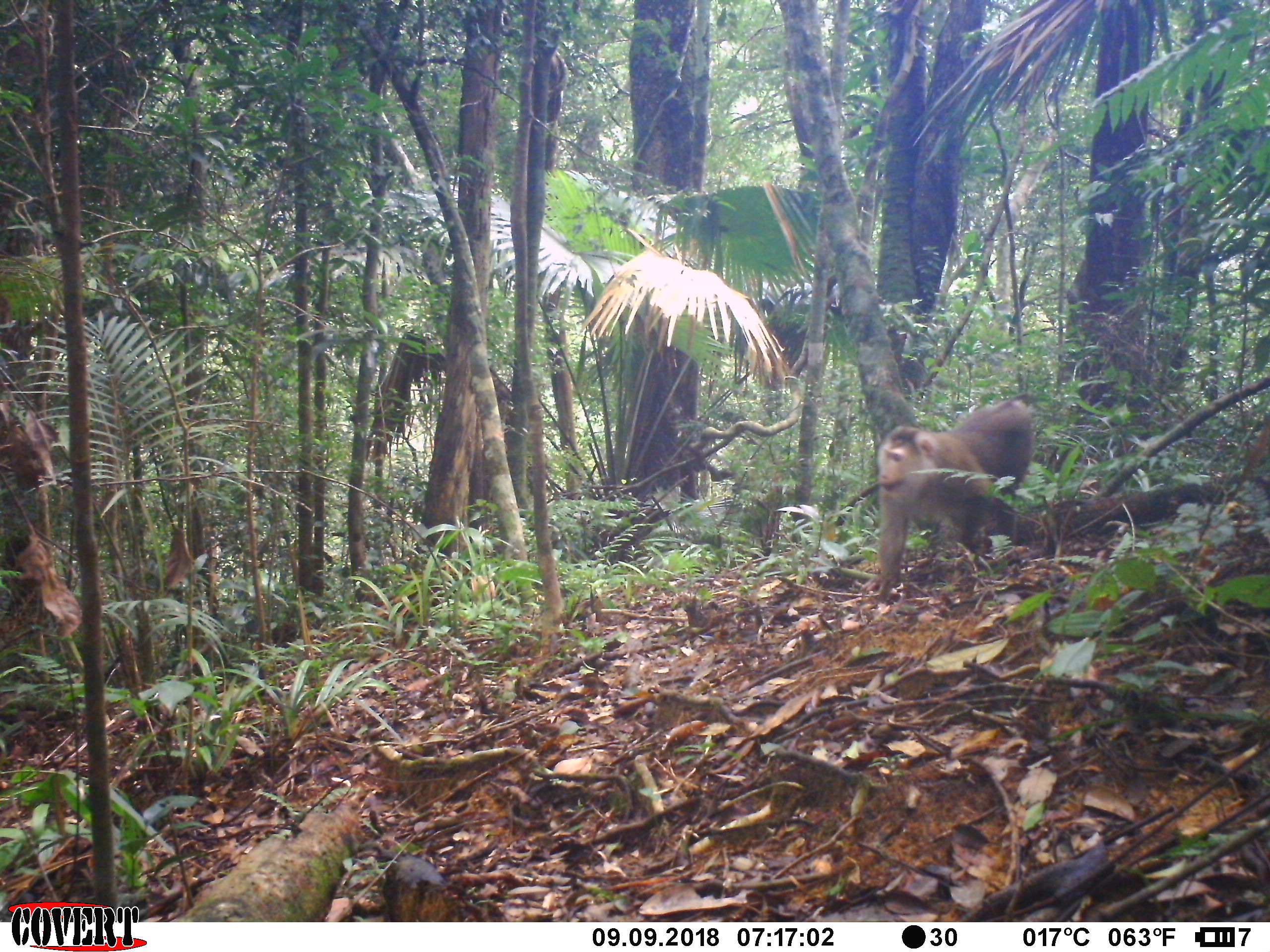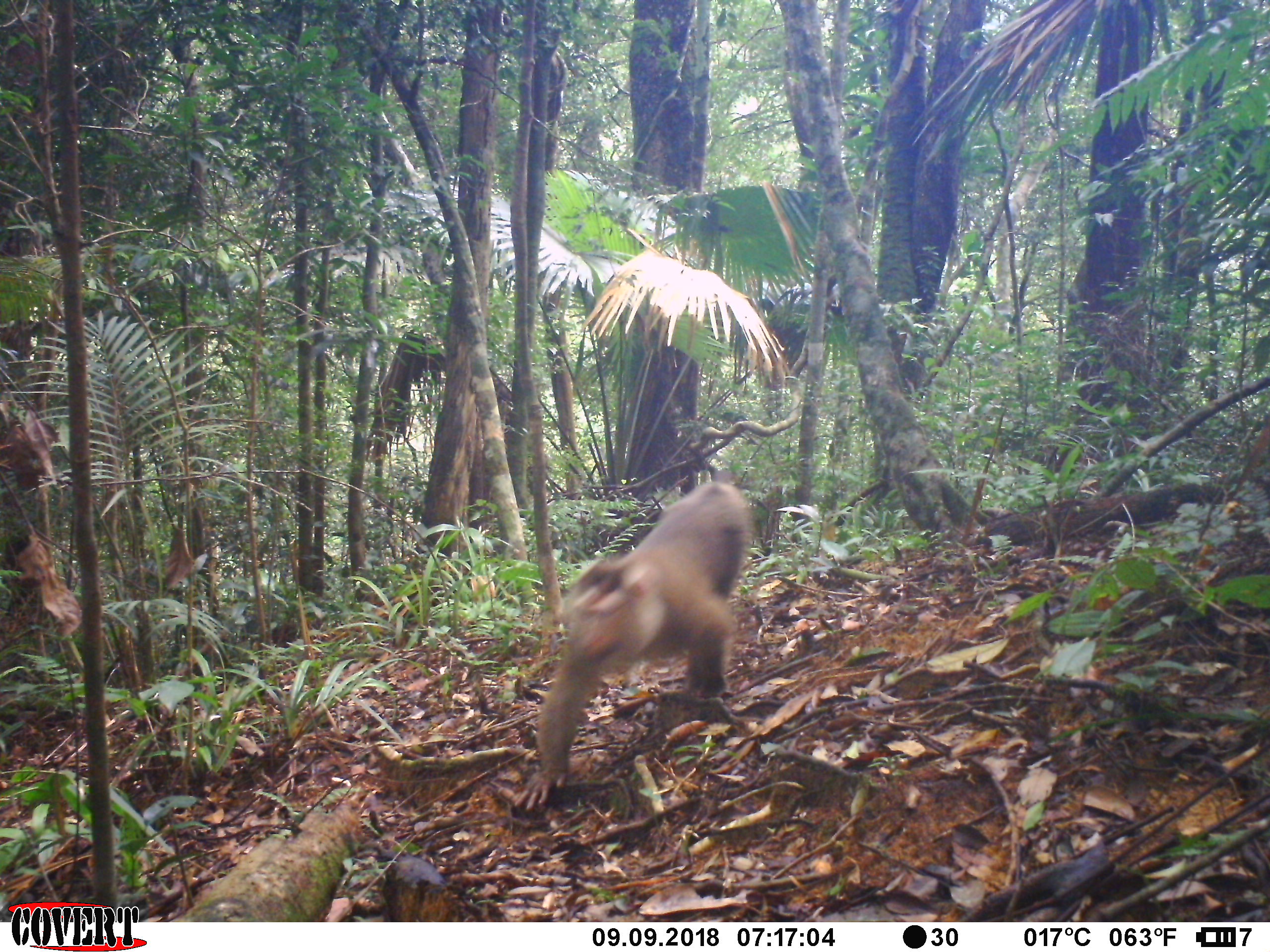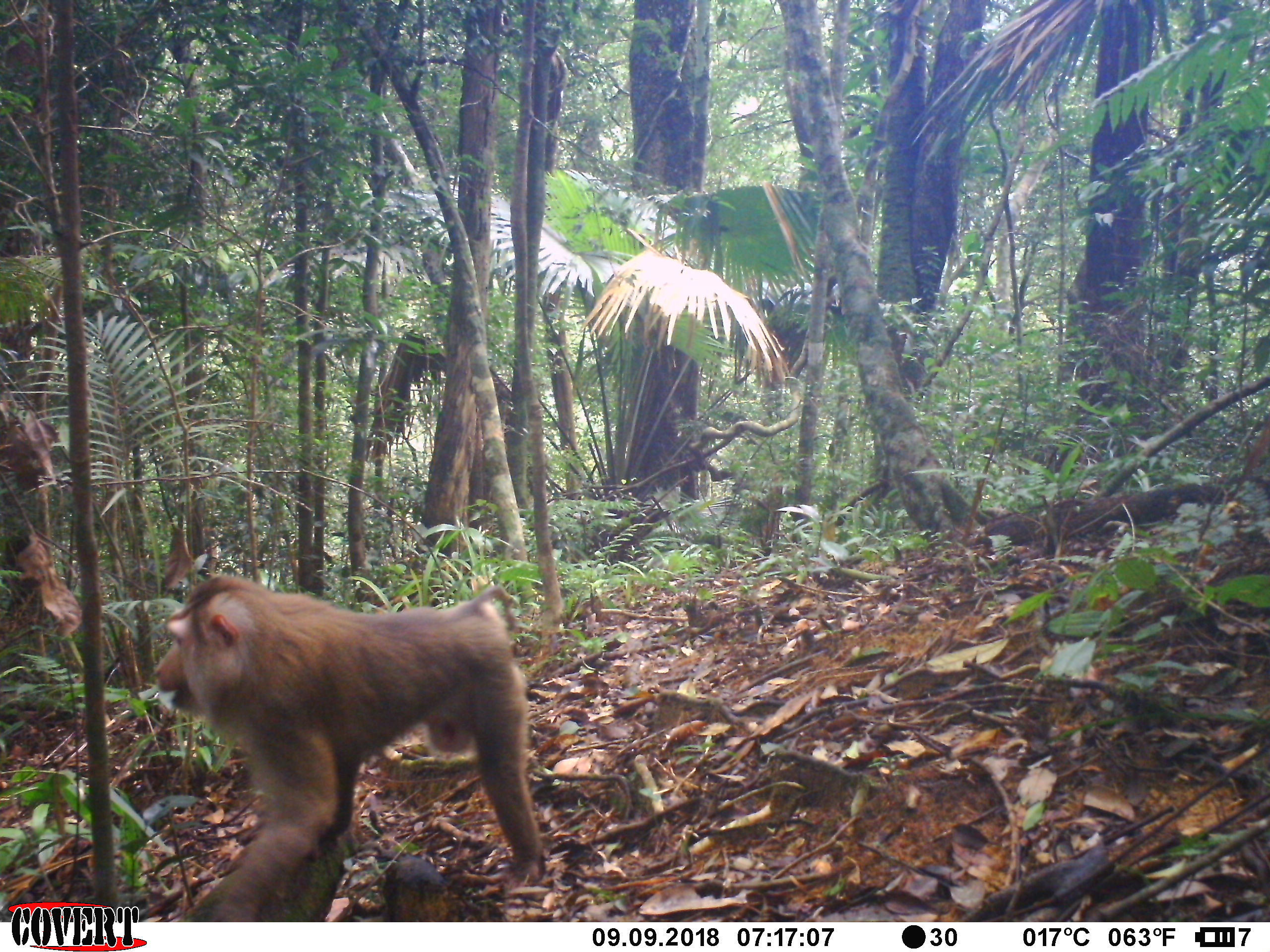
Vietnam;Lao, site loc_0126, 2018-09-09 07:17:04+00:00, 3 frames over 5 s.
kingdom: Animalia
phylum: Chordata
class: Mammalia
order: Primates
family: Cercopithecidae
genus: Macaca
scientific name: Macaca nemestrina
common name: pig-tailed macaque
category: pig tailed macaque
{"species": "pig tailed macaque (pig-tailed macaque) (Macaca nemestrina)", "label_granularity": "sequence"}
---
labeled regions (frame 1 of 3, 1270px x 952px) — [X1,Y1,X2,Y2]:
pig tailed macaque: [860,391,1041,598]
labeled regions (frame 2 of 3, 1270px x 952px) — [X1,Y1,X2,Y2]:
pig tailed macaque: [513,470,755,812]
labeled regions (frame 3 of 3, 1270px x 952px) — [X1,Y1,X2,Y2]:
pig tailed macaque: [152,573,543,922]